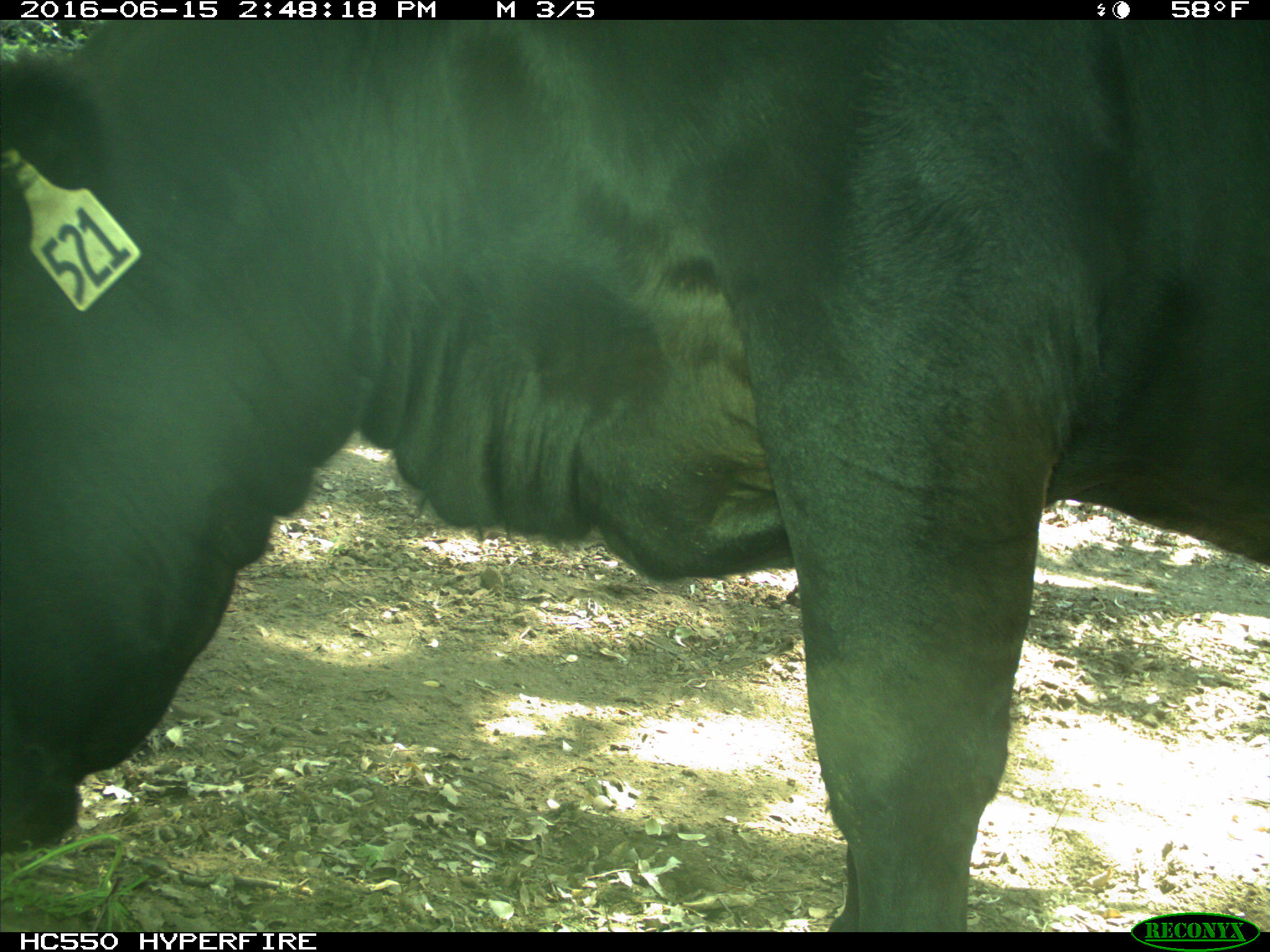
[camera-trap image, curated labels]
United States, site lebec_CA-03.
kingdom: Animalia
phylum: Chordata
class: Mammalia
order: Artiodactyla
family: Bovidae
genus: Bos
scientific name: Bos taurus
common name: domestic cow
Bos taurus (domestic cow).